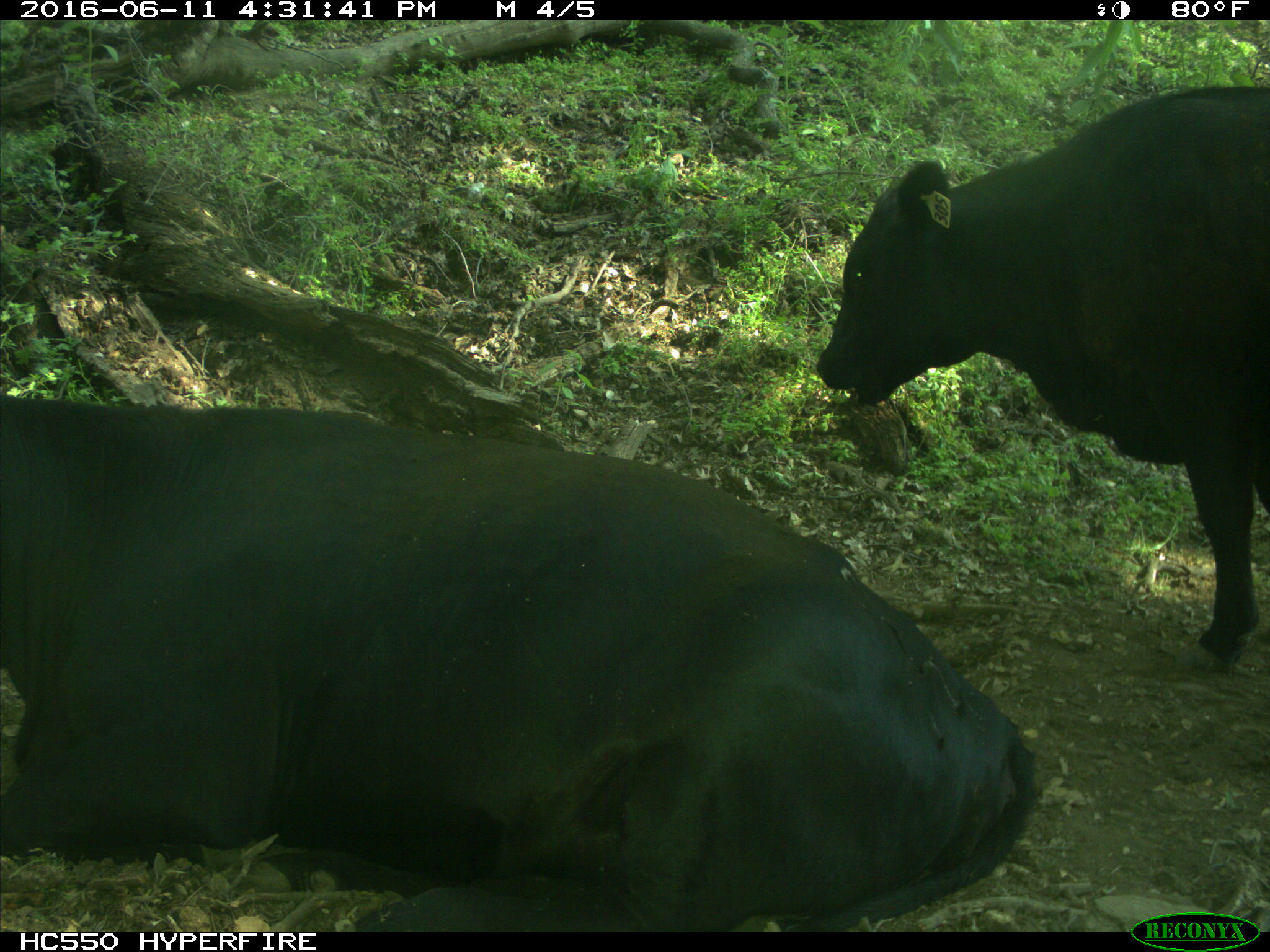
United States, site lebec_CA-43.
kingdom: Animalia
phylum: Chordata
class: Mammalia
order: Artiodactyla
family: Bovidae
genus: Bos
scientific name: Bos taurus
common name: domestic cow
Bos taurus (domestic cow).